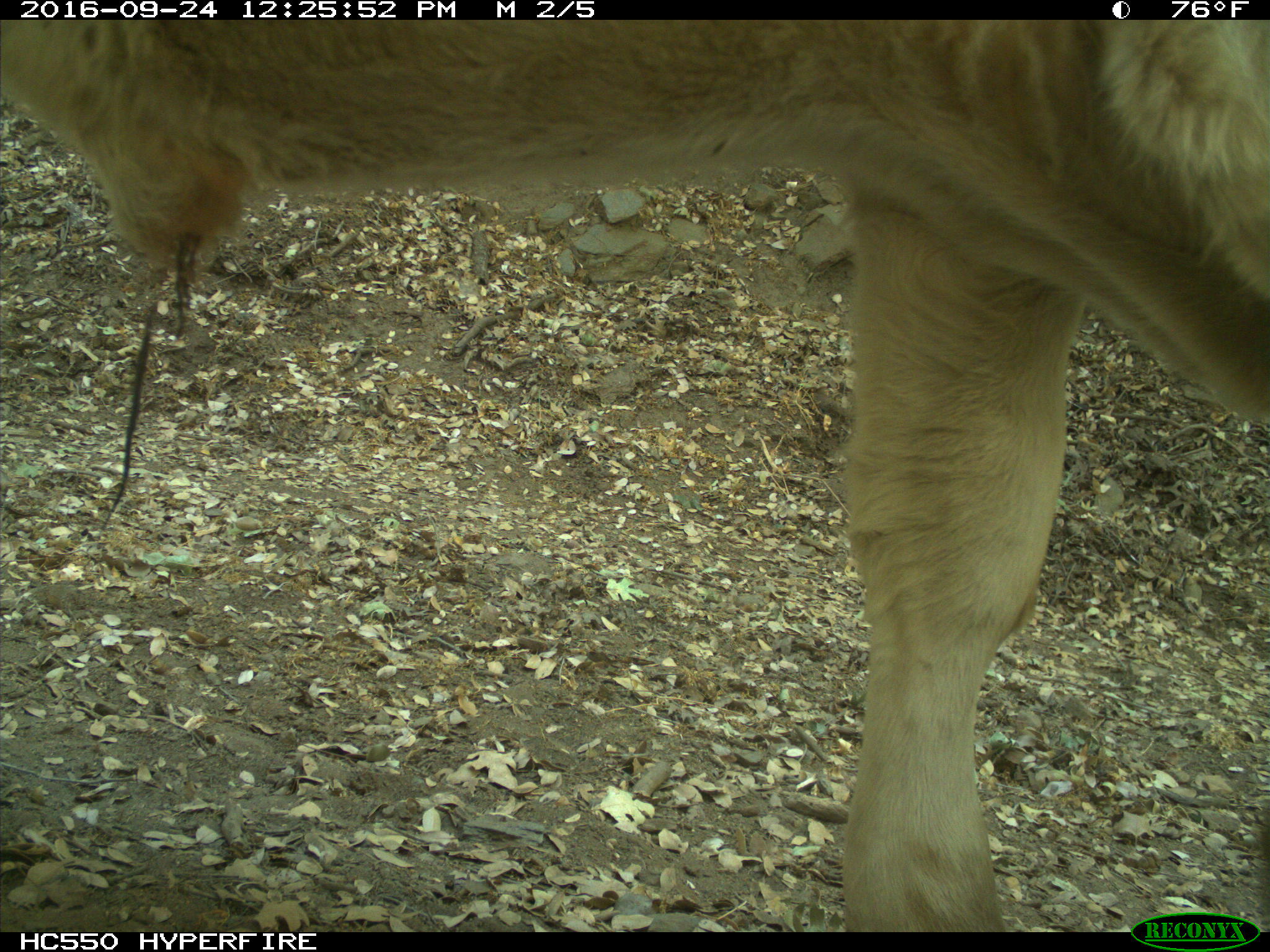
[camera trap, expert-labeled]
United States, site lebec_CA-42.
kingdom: Animalia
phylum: Chordata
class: Mammalia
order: Artiodactyla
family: Bovidae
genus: Bos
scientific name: Bos taurus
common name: domestic cow